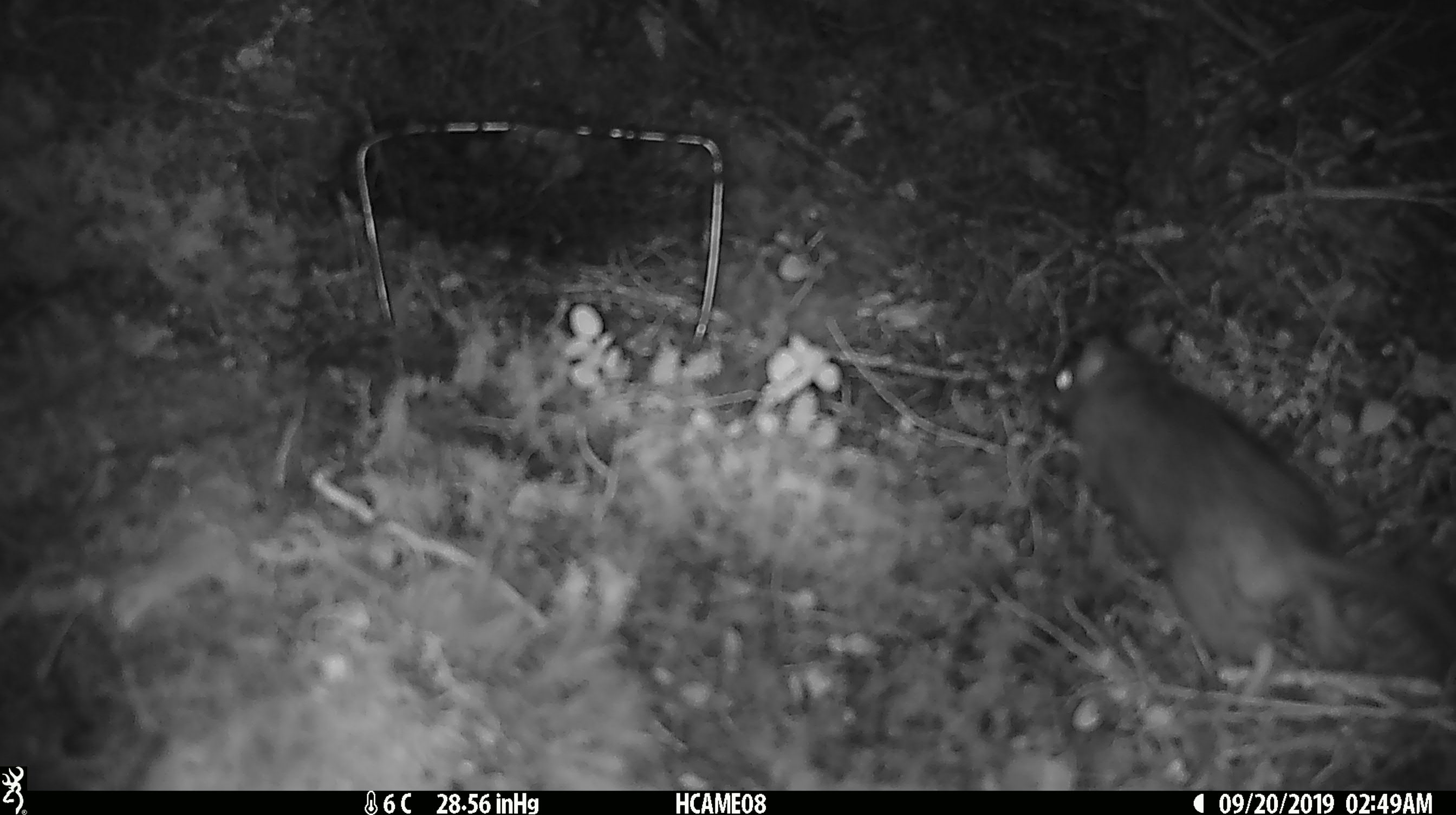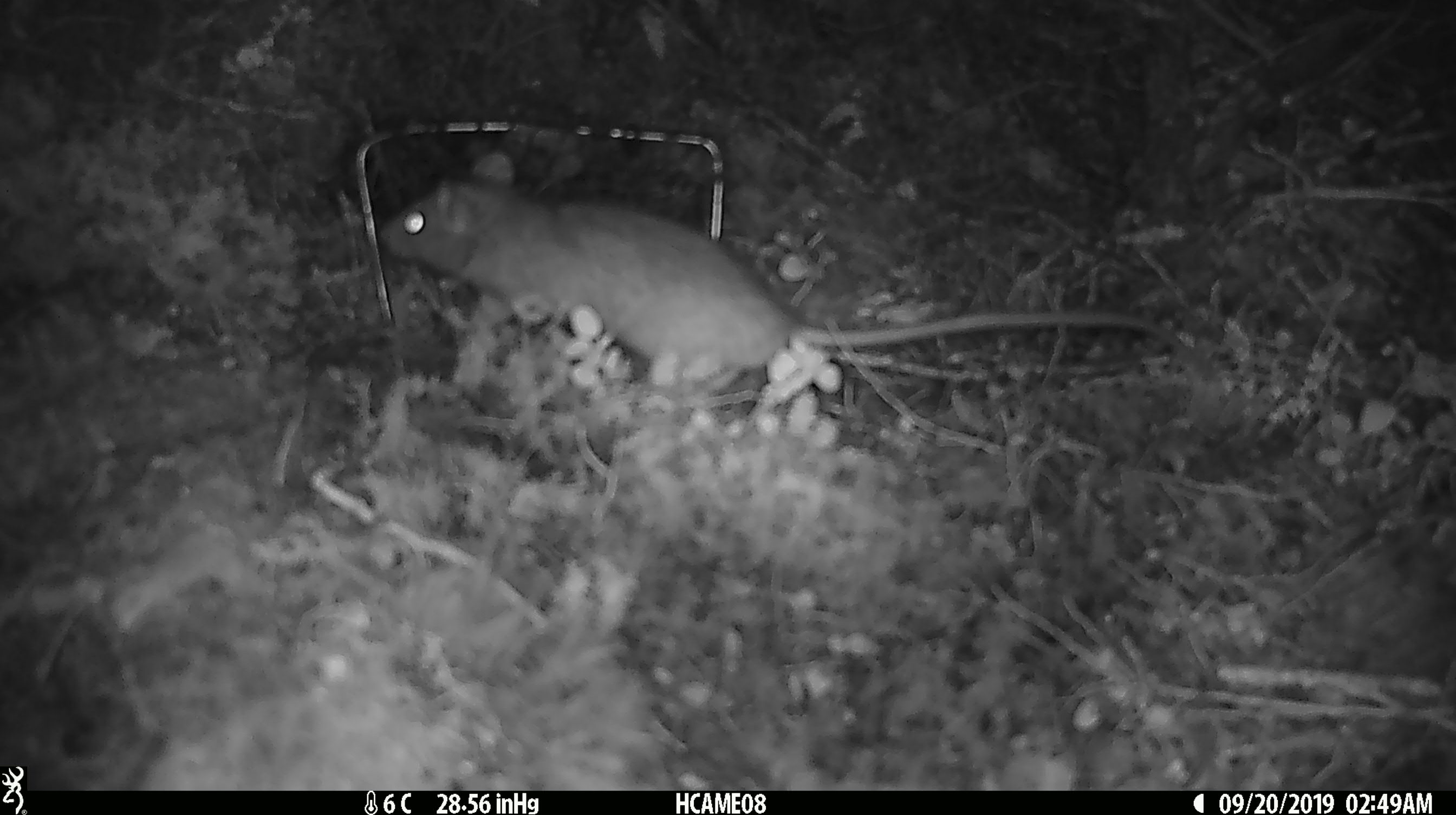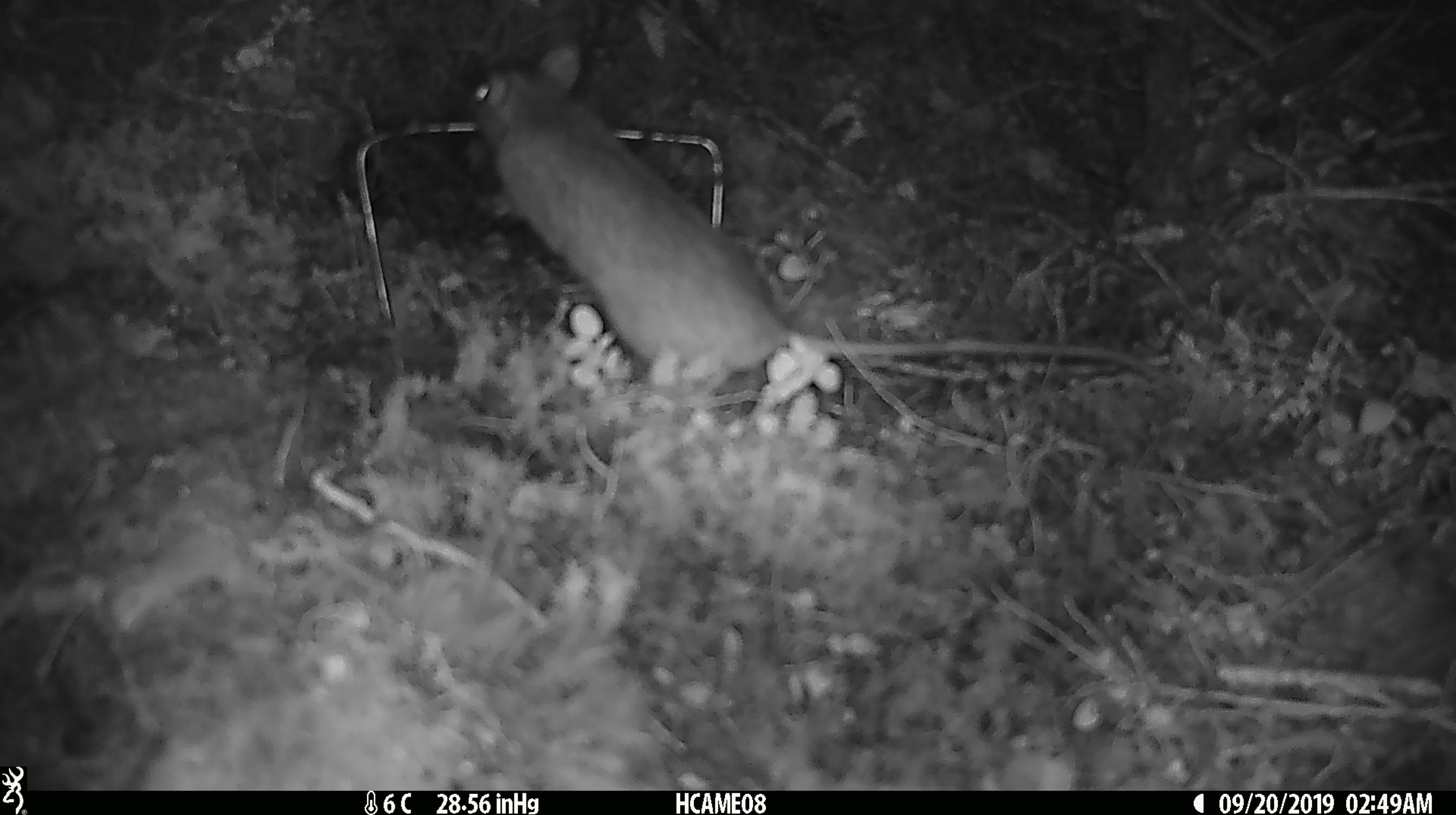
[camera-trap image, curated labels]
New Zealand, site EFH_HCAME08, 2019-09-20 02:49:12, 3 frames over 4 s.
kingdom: Animalia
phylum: Chordata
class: Mammalia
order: Rodentia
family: Muridae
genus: Rattus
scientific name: Rattus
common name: rat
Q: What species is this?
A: Rat (Rattus).